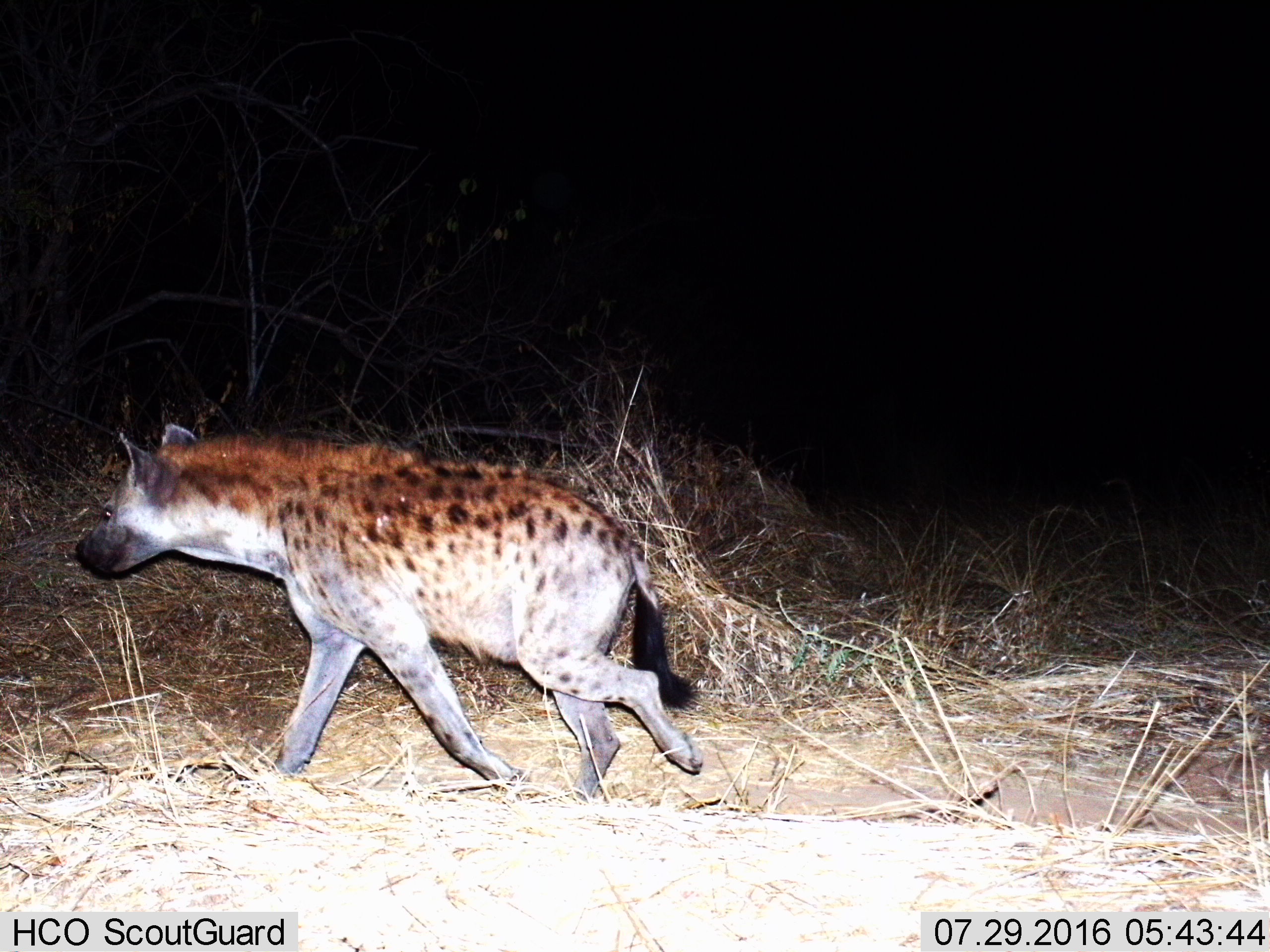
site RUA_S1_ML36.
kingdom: Animalia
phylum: Chordata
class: Mammalia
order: Carnivora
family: Hyaenidae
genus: Crocuta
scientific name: Crocuta crocuta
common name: spotted hyena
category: hyenaspotted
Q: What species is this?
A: Hyenaspotted (spotted hyena) (Crocuta crocuta).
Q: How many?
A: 1.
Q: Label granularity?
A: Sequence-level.